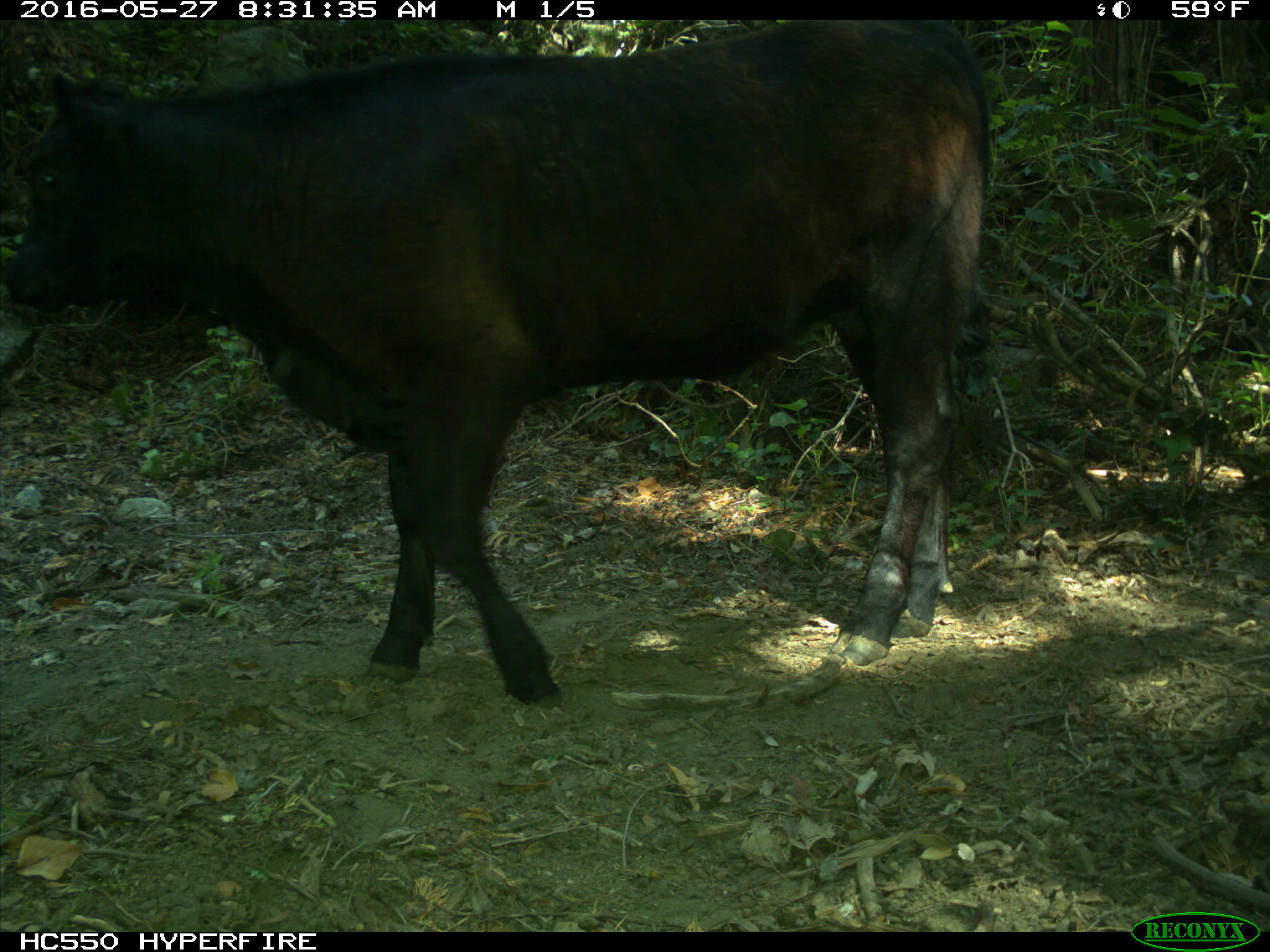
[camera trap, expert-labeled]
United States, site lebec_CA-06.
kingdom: Animalia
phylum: Chordata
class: Mammalia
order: Artiodactyla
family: Bovidae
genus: Bos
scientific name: Bos taurus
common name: domestic cow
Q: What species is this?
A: Bos taurus (domestic cow).